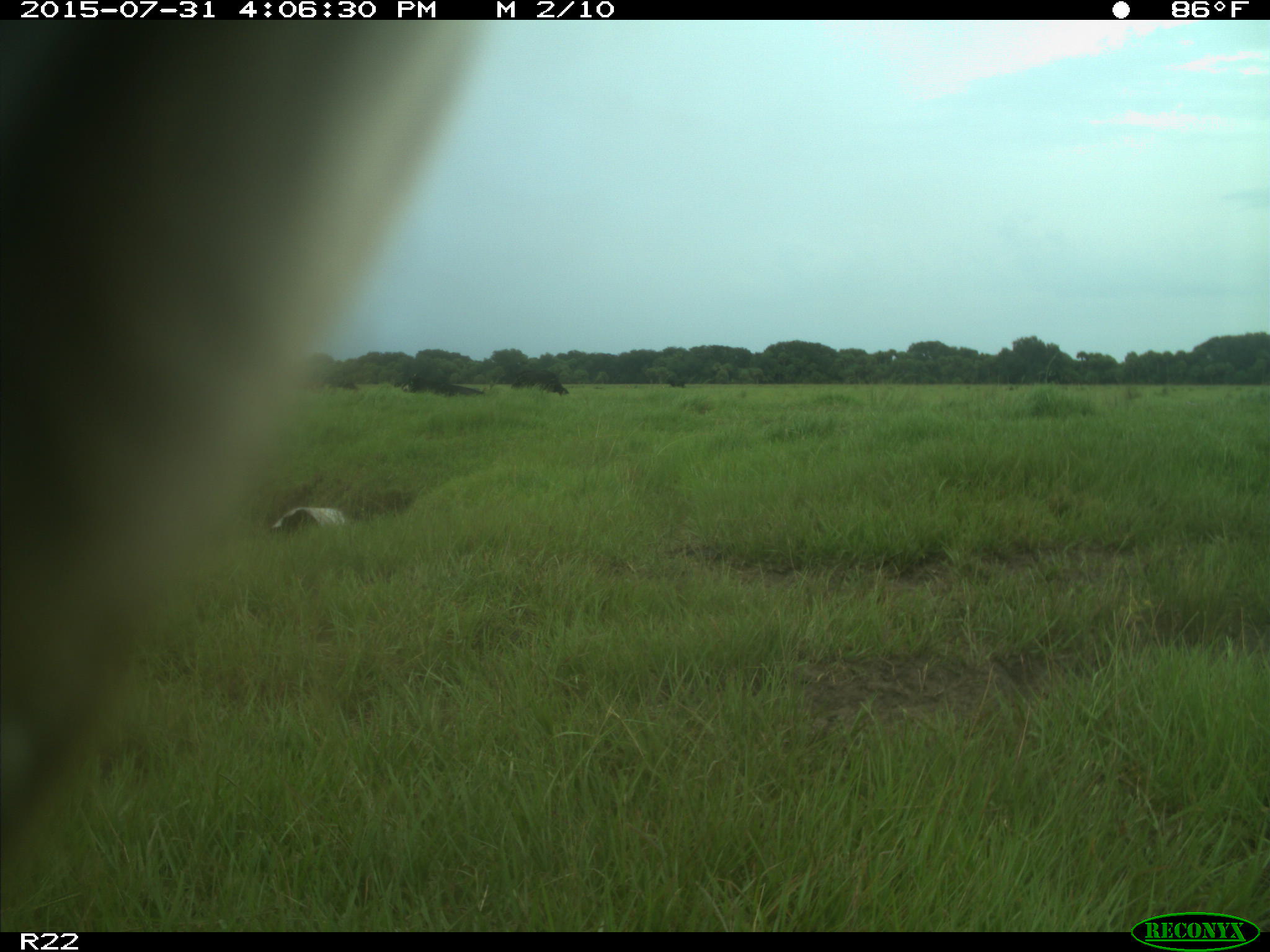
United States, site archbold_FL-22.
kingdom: Animalia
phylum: Chordata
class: Mammalia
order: Artiodactyla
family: Bovidae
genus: Bos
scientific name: Bos taurus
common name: domestic cow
Bos taurus (domestic cow).